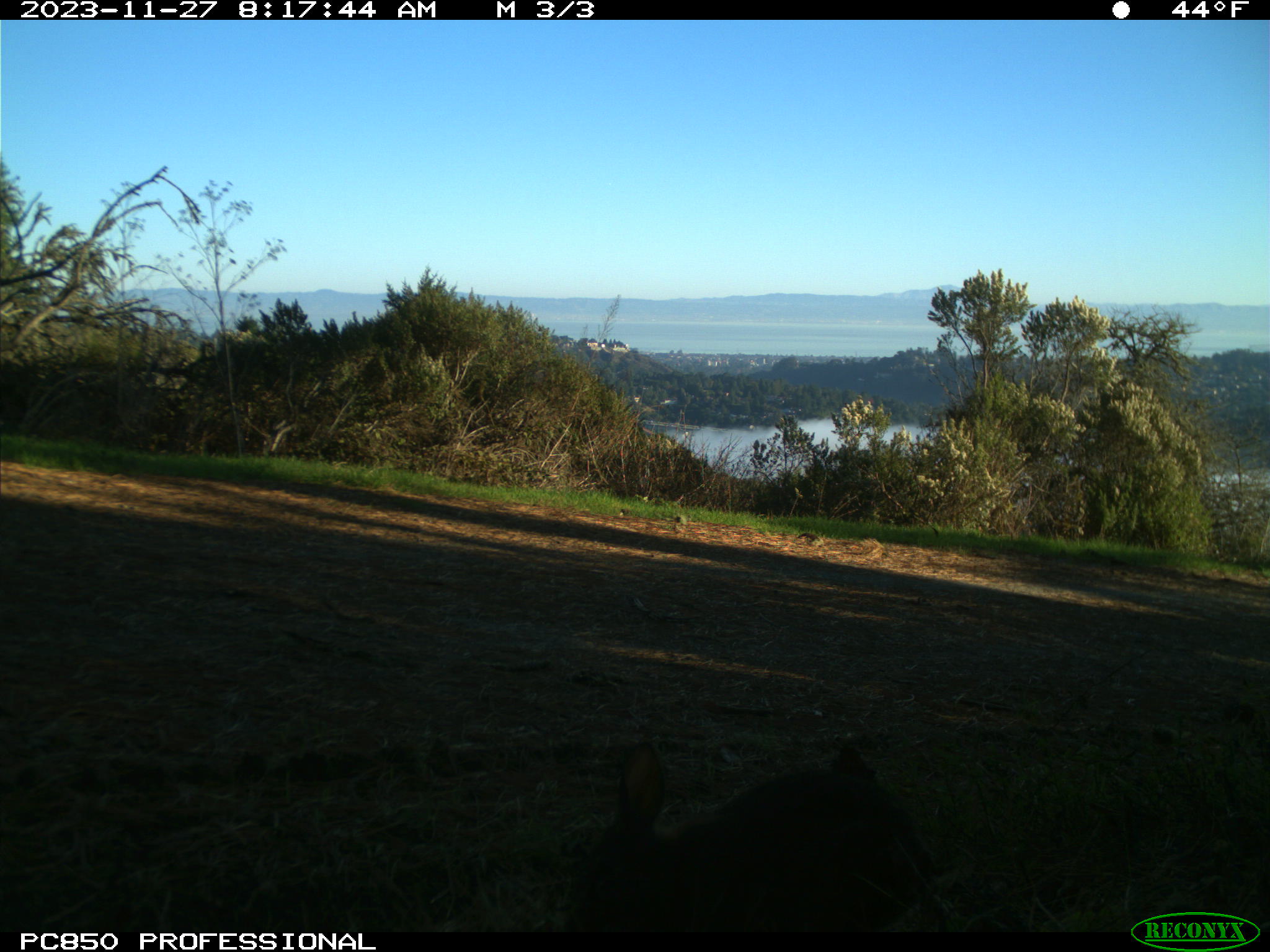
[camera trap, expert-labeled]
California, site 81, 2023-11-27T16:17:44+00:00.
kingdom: Animalia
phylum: Chordata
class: Mammalia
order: Lagomorpha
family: Leporidae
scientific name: Leporidae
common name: rabbit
Rabbit (Leporidae).